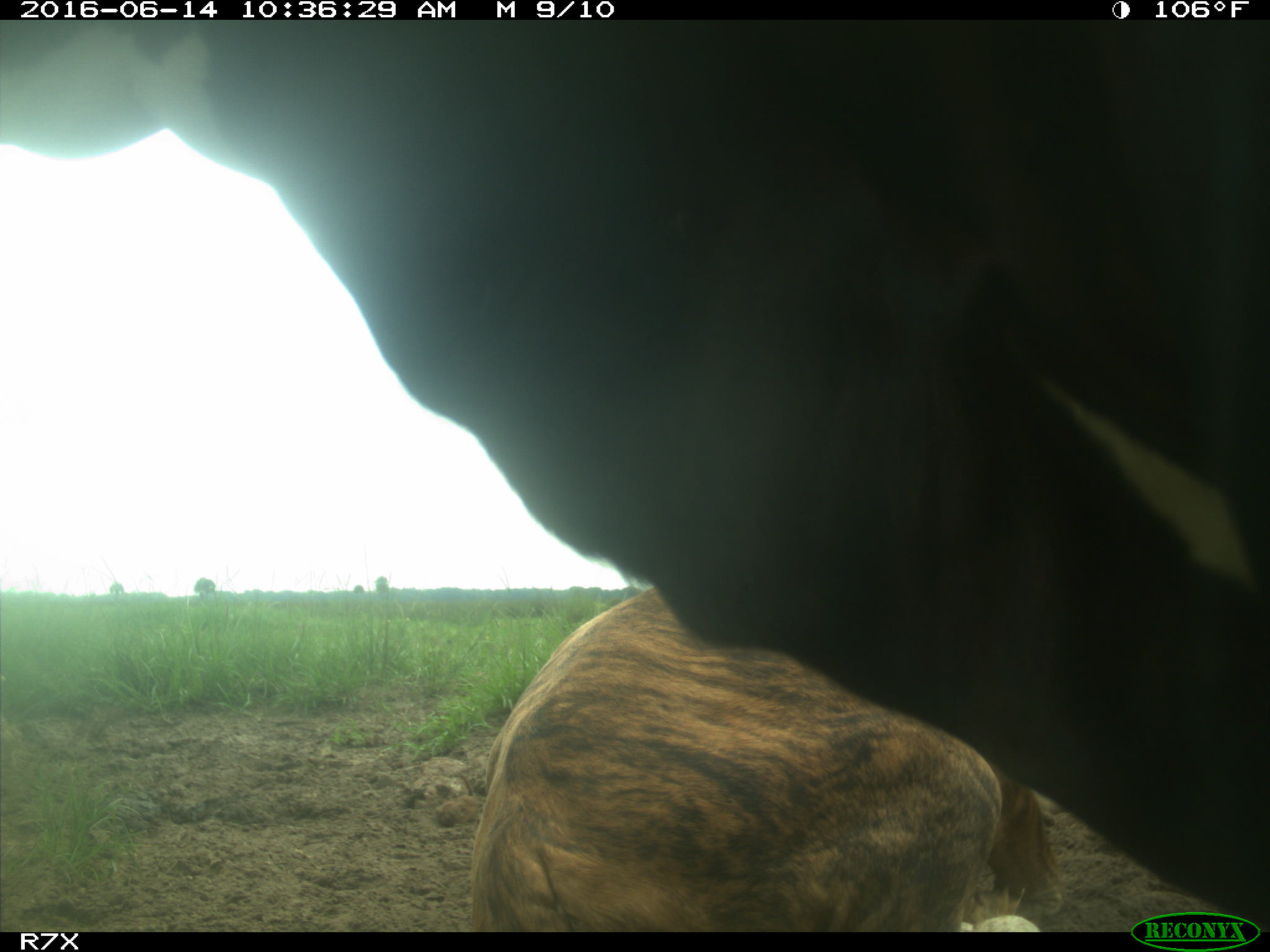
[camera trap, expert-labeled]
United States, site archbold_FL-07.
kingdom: Animalia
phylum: Chordata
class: Mammalia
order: Artiodactyla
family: Bovidae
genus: Bos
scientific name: Bos taurus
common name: domestic cow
Bos taurus (domestic cow).